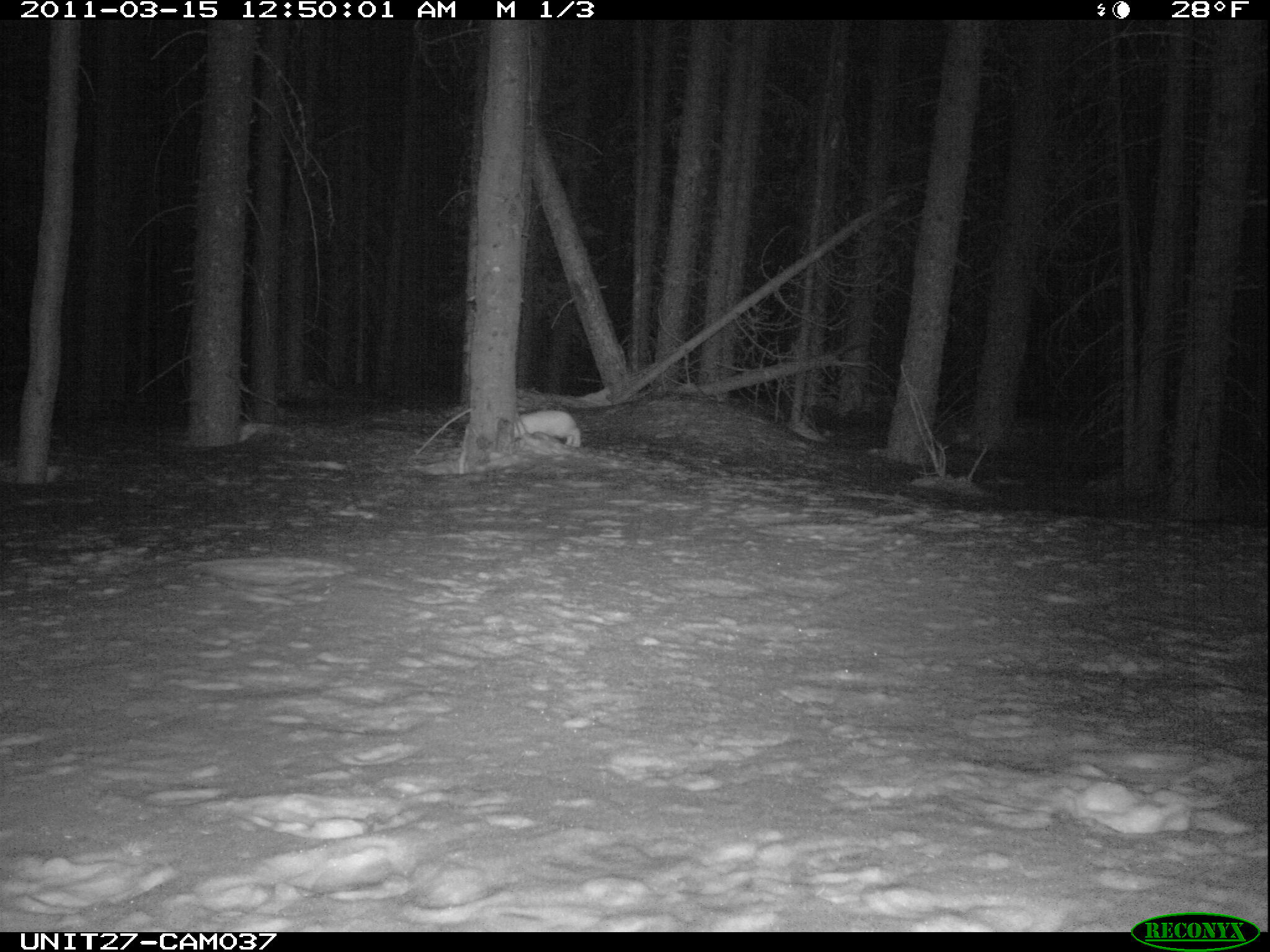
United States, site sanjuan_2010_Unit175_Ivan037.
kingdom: Animalia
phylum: Chordata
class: Mammalia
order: Lagomorpha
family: Leporidae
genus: Lepus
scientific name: Lepus americanus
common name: snowshoe hare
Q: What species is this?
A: Lepus americanus (snowshoe hare).